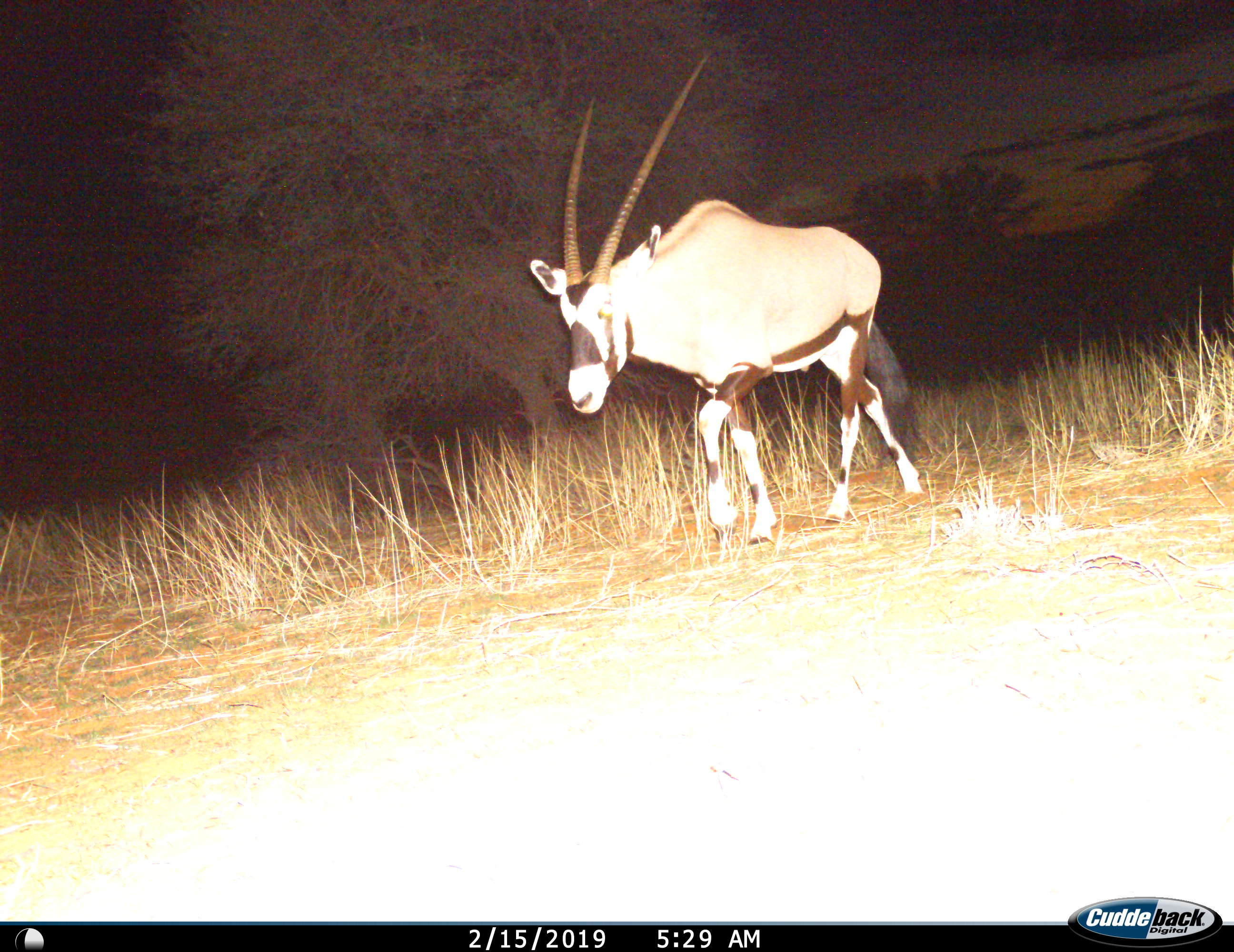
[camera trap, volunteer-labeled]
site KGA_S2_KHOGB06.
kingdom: Animalia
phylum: Chordata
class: Mammalia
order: Artiodactyla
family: Bovidae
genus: Oryx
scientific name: Oryx gazella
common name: gemsbok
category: oryx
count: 1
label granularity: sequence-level